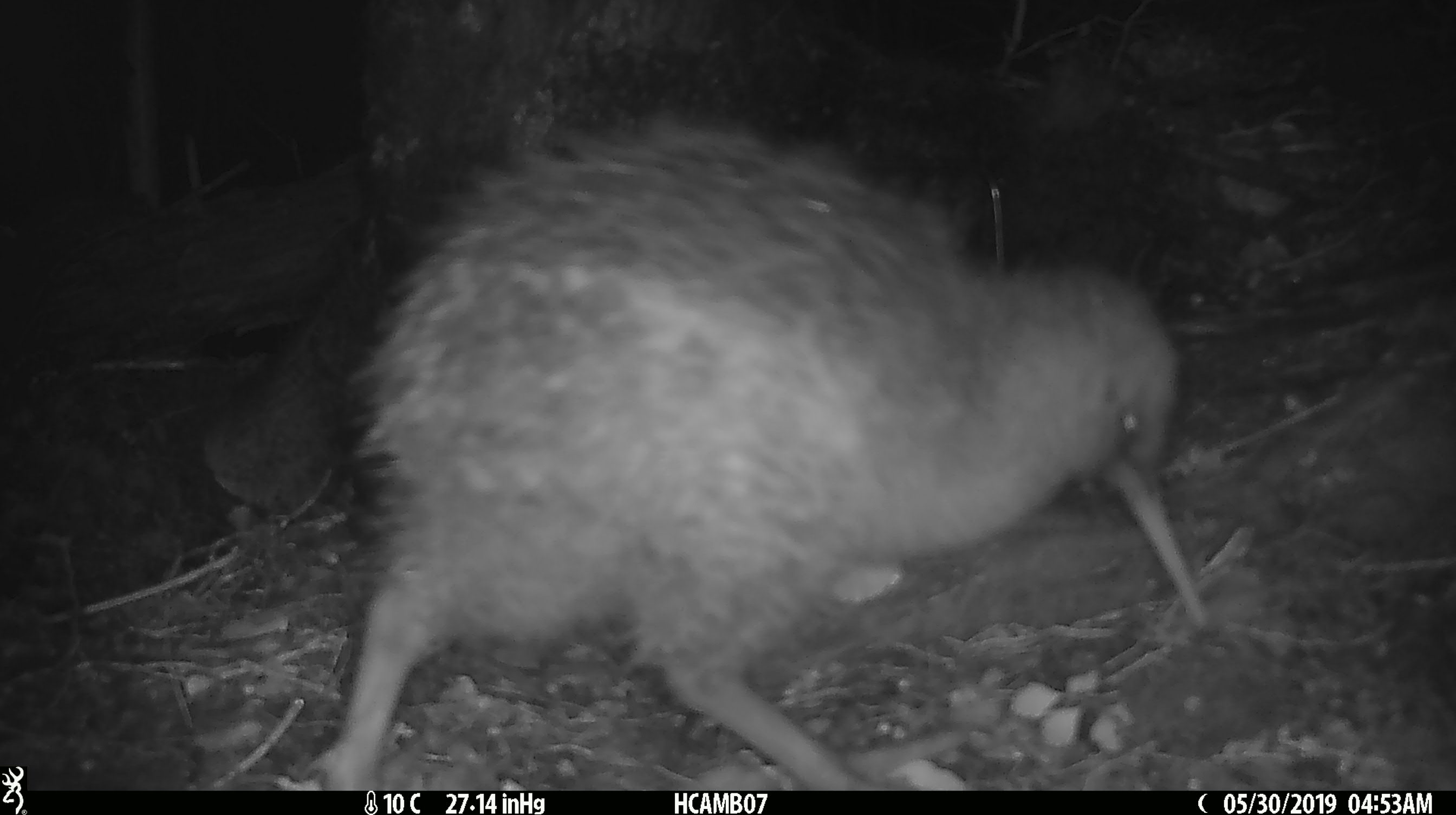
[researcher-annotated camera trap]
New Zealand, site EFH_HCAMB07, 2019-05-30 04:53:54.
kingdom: Animalia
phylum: Chordata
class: Aves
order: Apterygiformes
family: Apterygidae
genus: Apteryx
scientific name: Apteryx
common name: kiwi